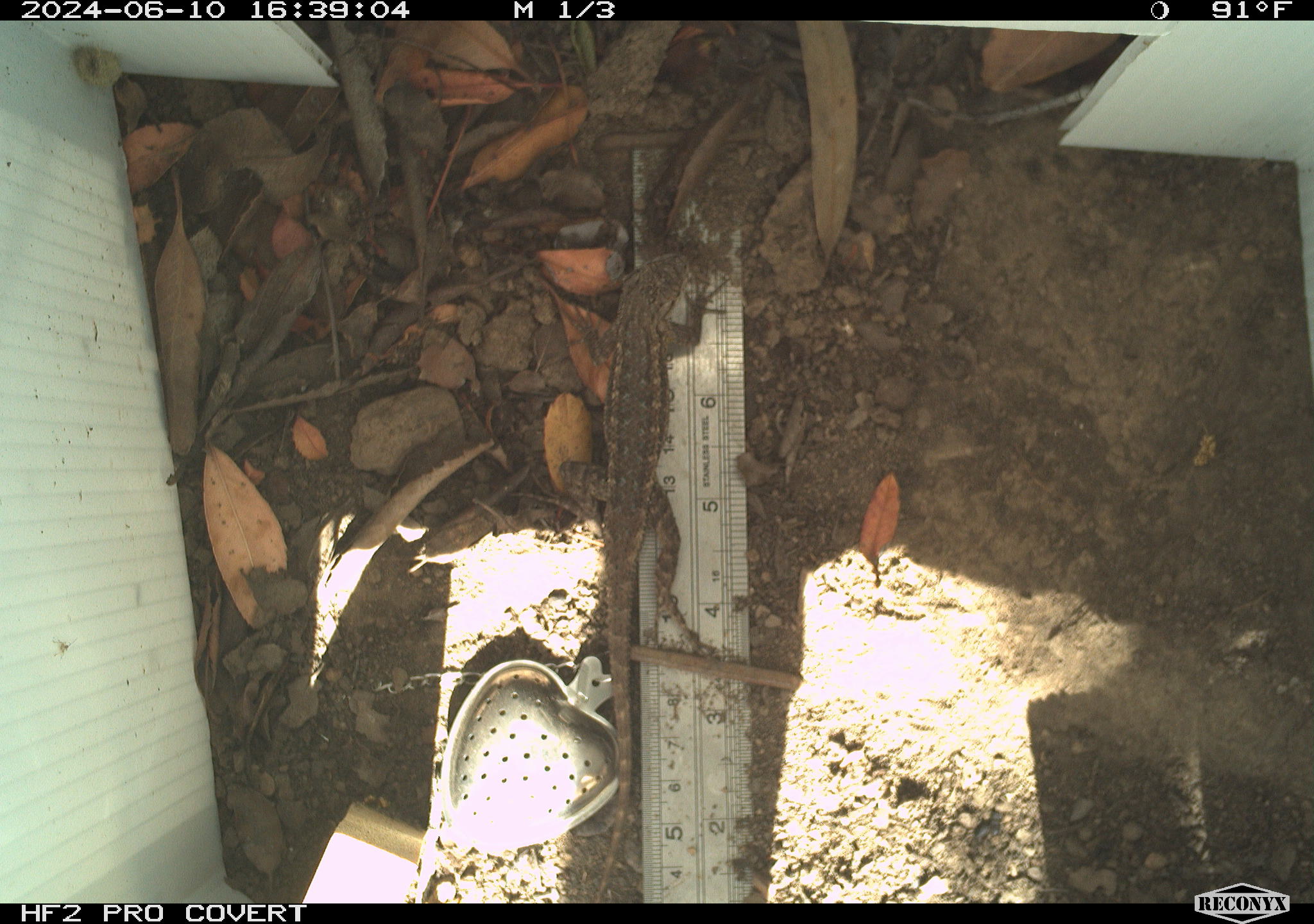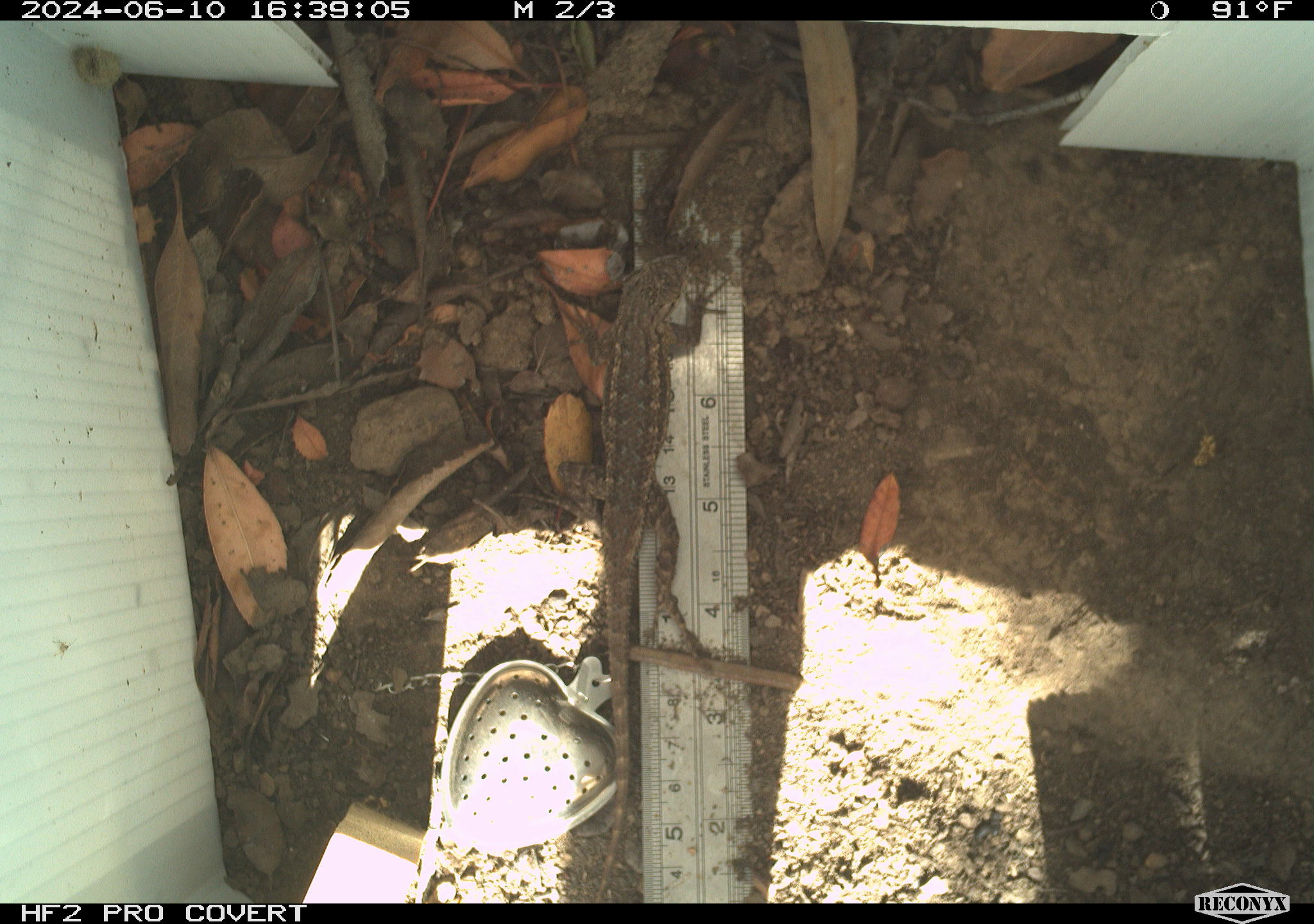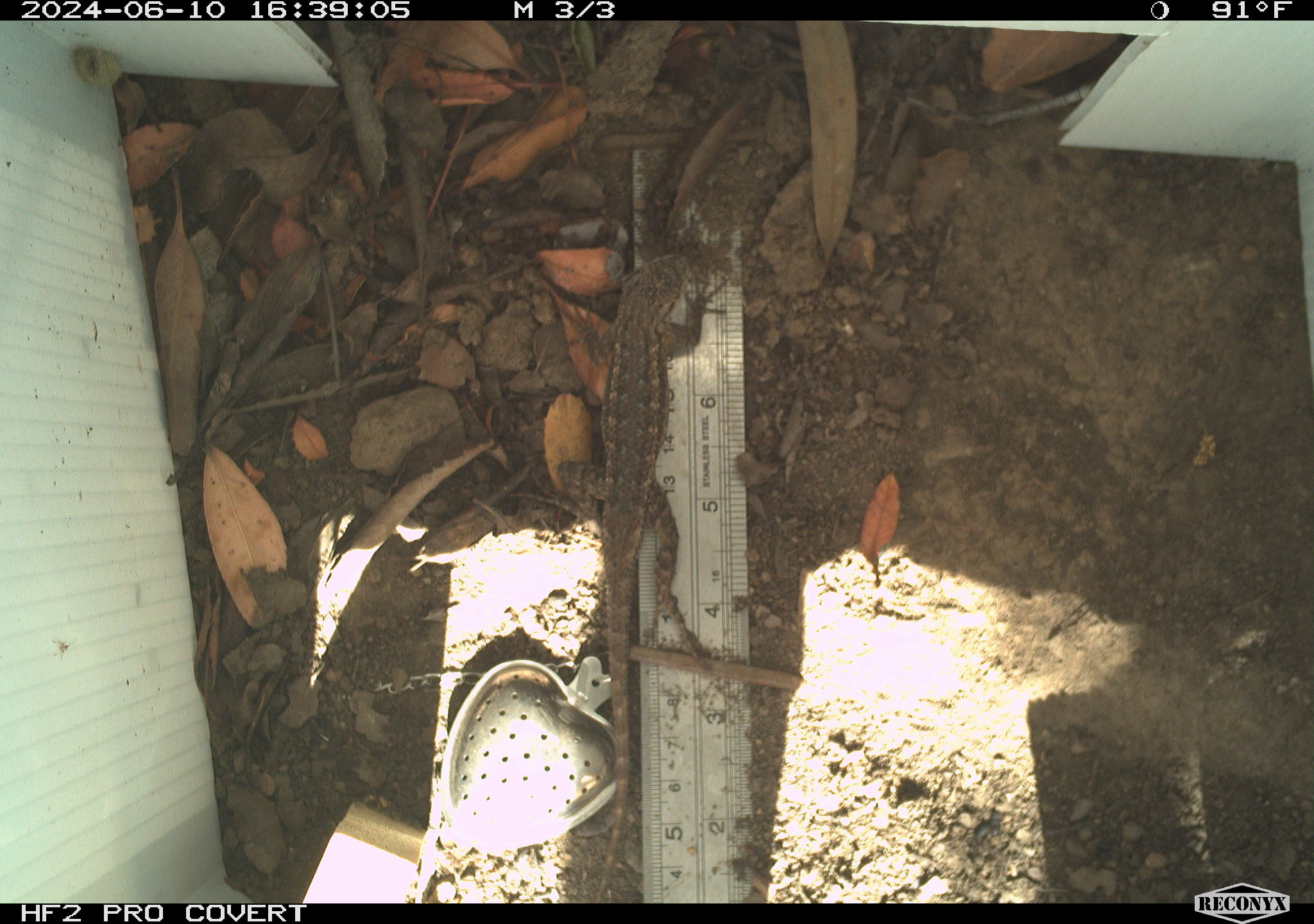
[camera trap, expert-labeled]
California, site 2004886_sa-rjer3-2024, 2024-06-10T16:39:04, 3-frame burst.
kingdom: Animalia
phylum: Chordata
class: Reptilia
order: Squamata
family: Phrynosomatidae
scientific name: Phrynosomatidae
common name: phrynosomatid lizards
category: phrynosomatidae family